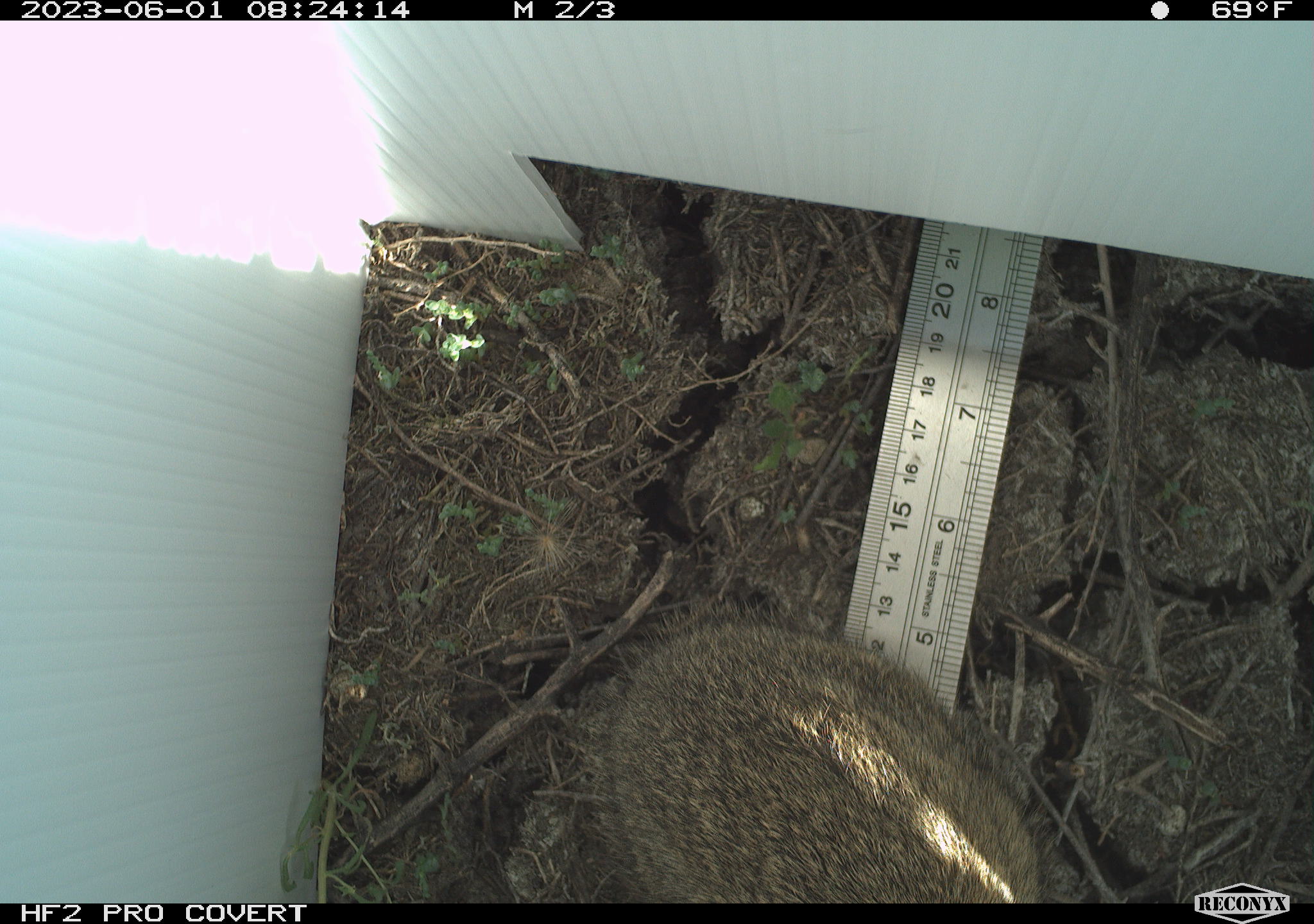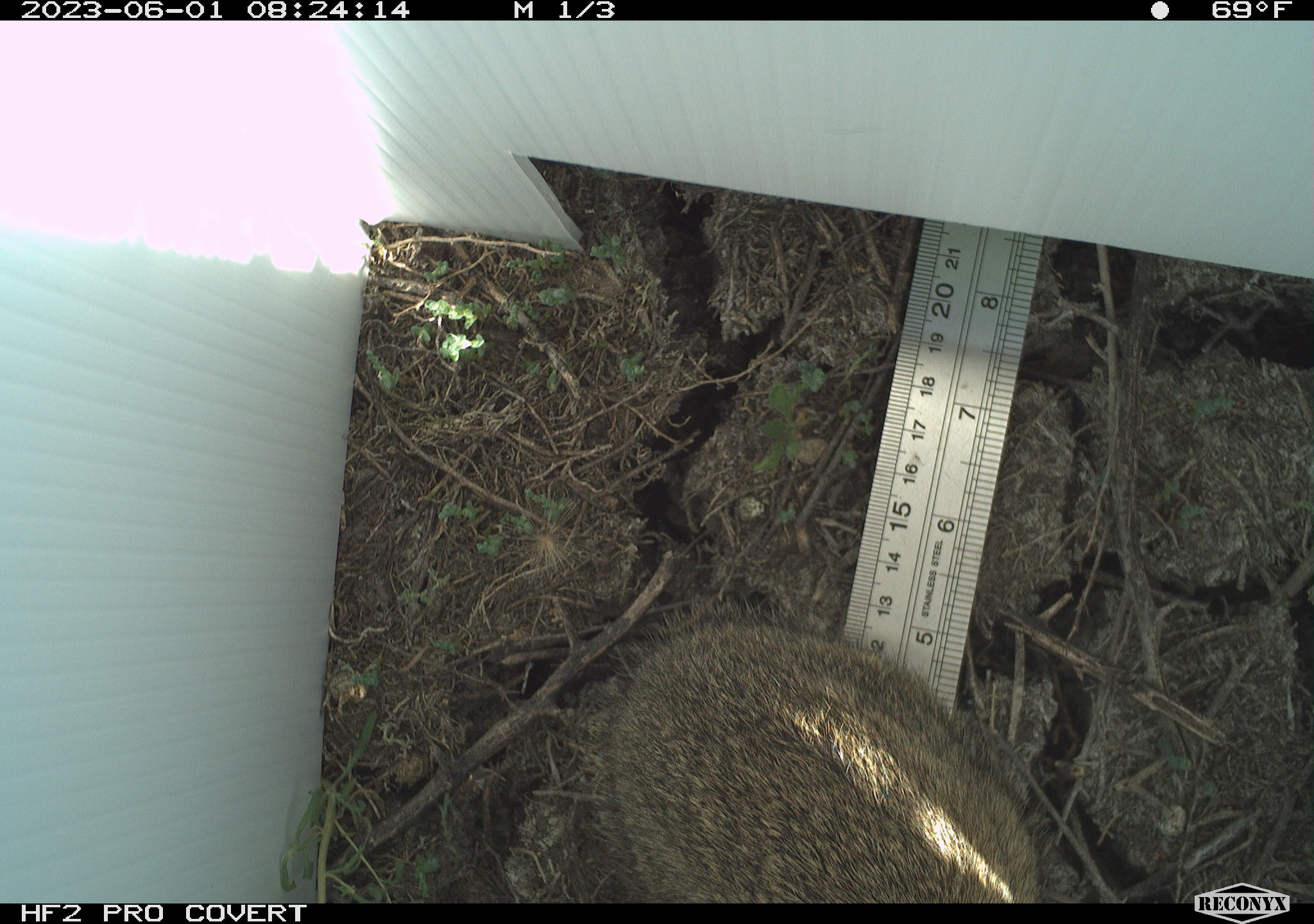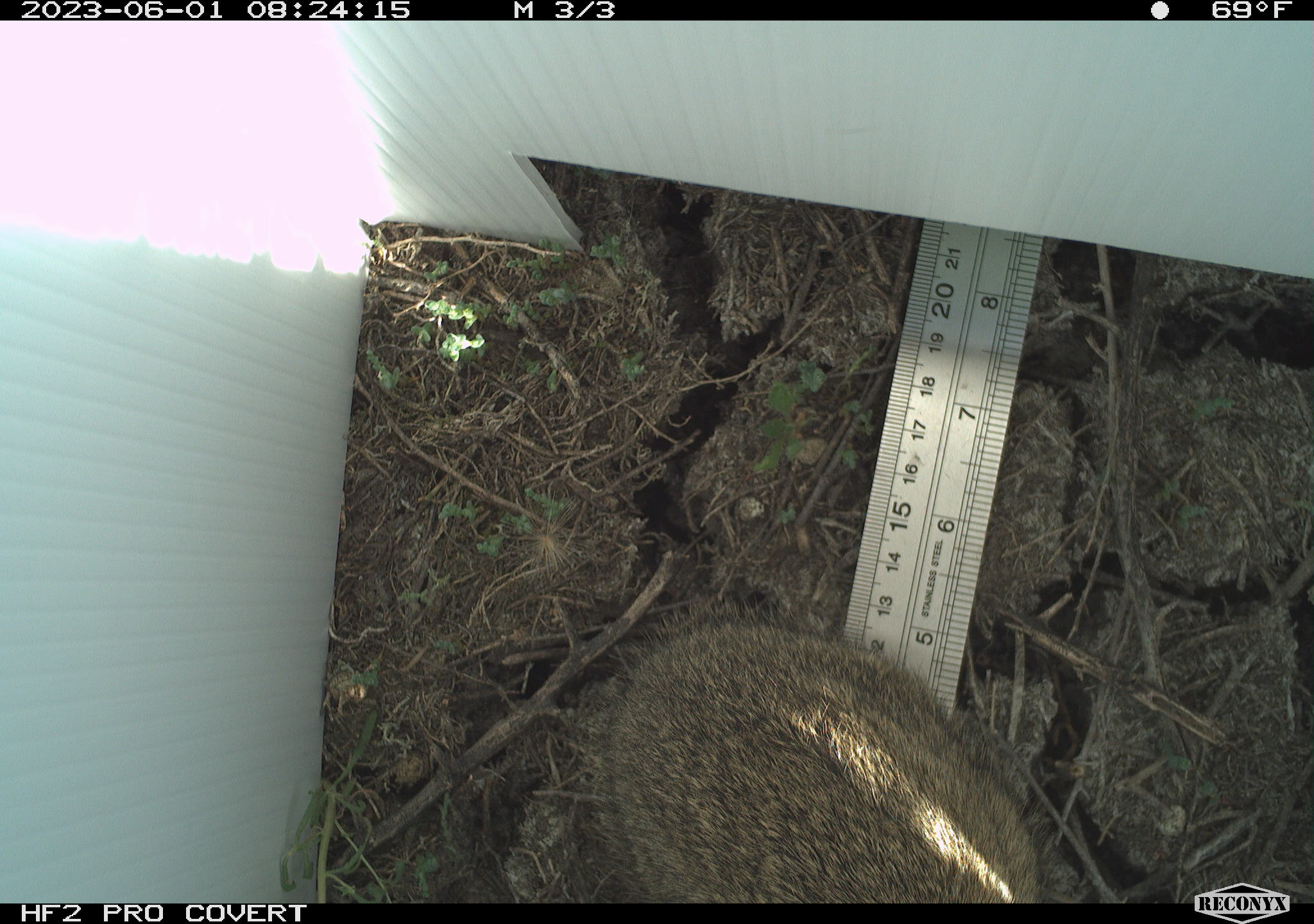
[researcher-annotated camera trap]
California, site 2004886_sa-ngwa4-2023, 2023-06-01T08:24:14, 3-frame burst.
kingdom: Animalia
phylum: Chordata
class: Mammalia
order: Lagomorpha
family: Leporidae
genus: Sylvilagus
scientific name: Sylvilagus audubonii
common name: desert cottontail